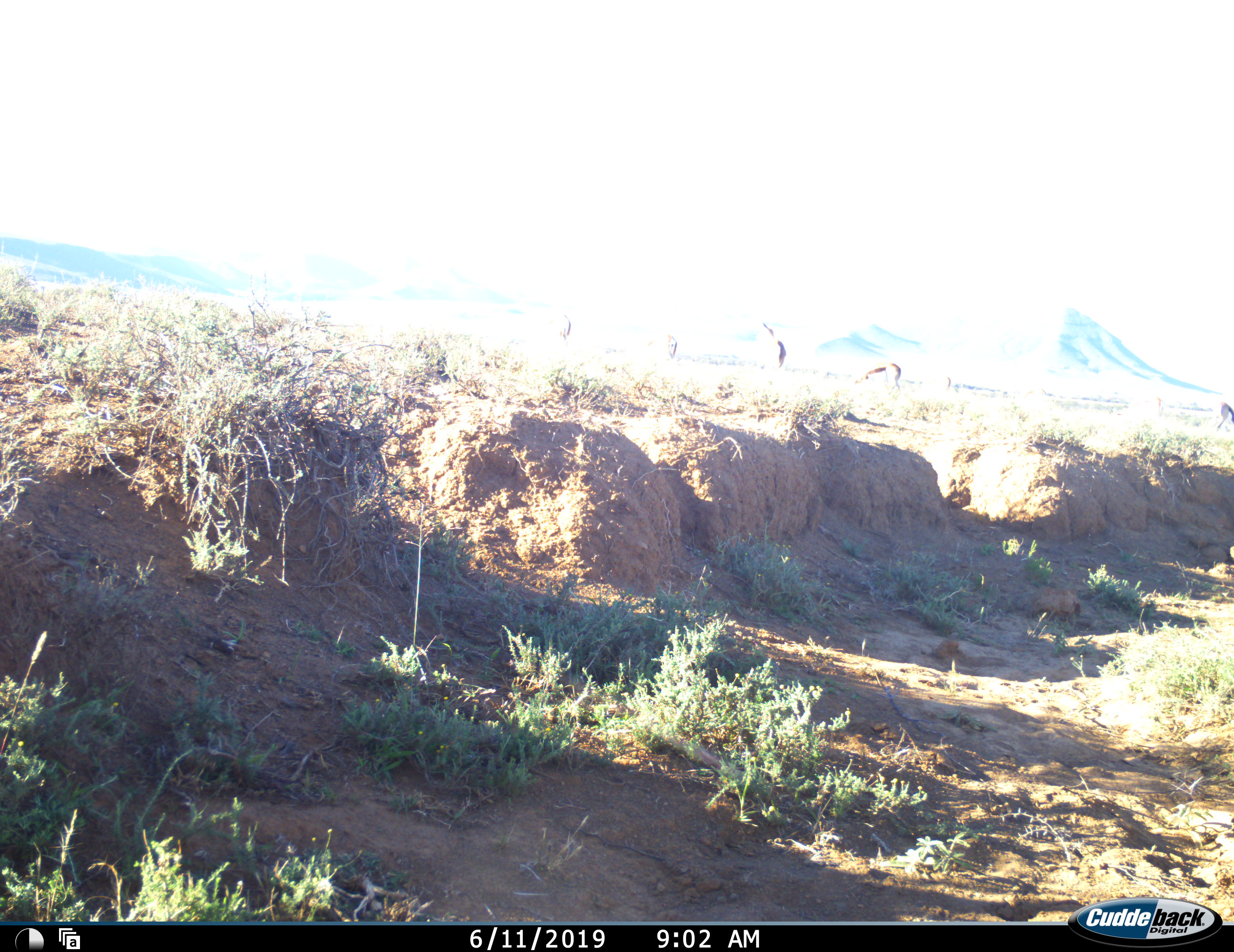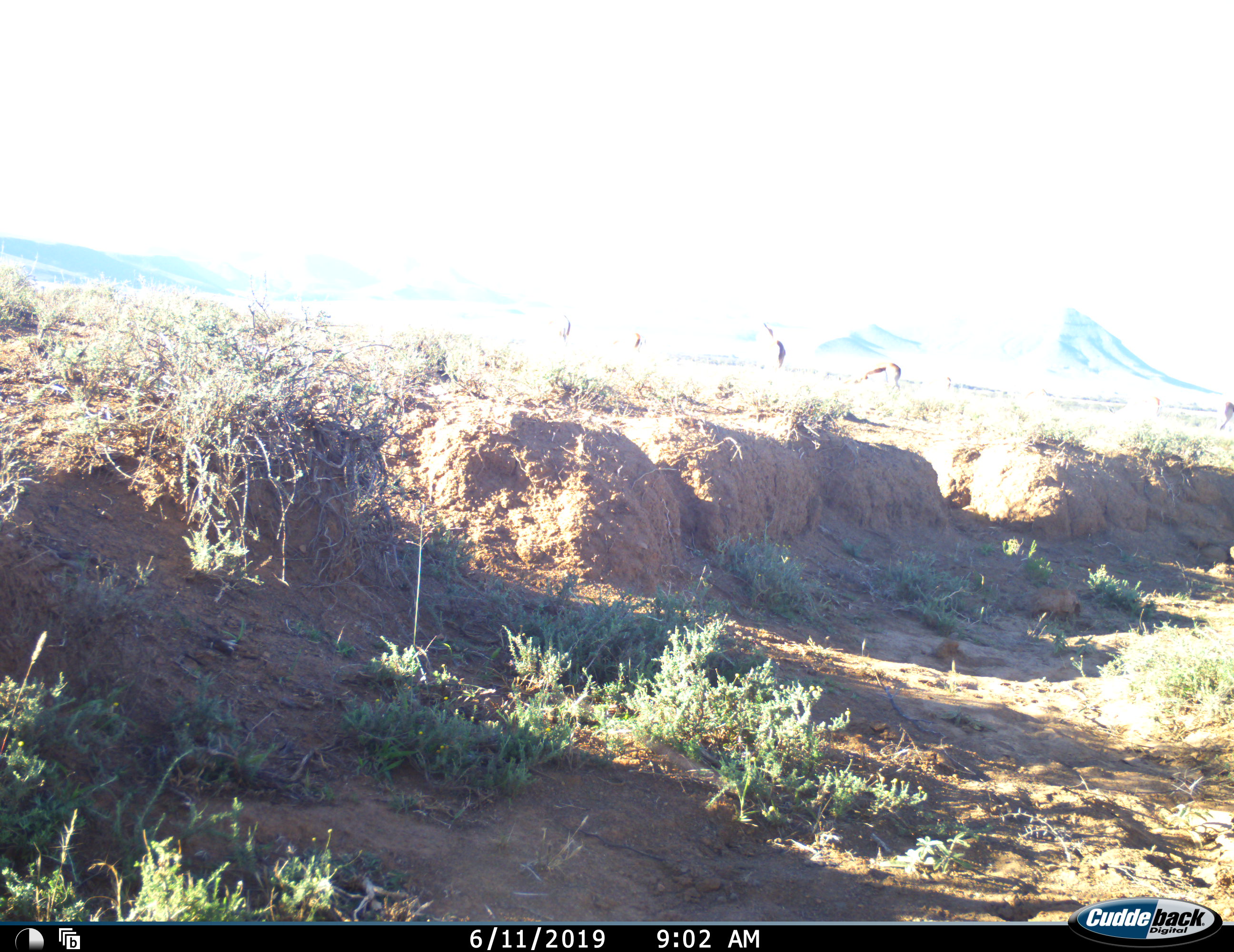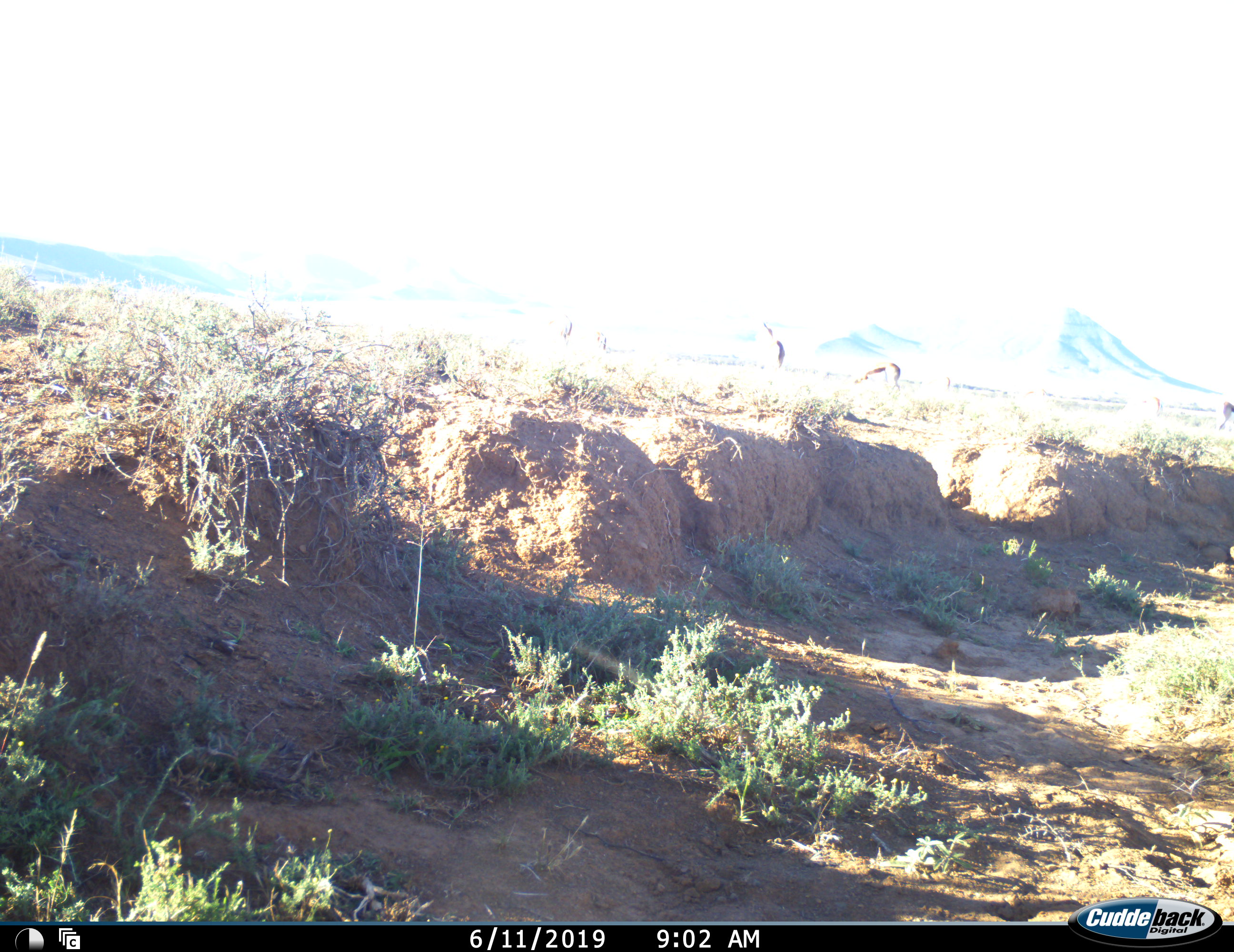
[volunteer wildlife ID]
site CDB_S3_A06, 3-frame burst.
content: unidentified animal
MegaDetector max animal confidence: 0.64